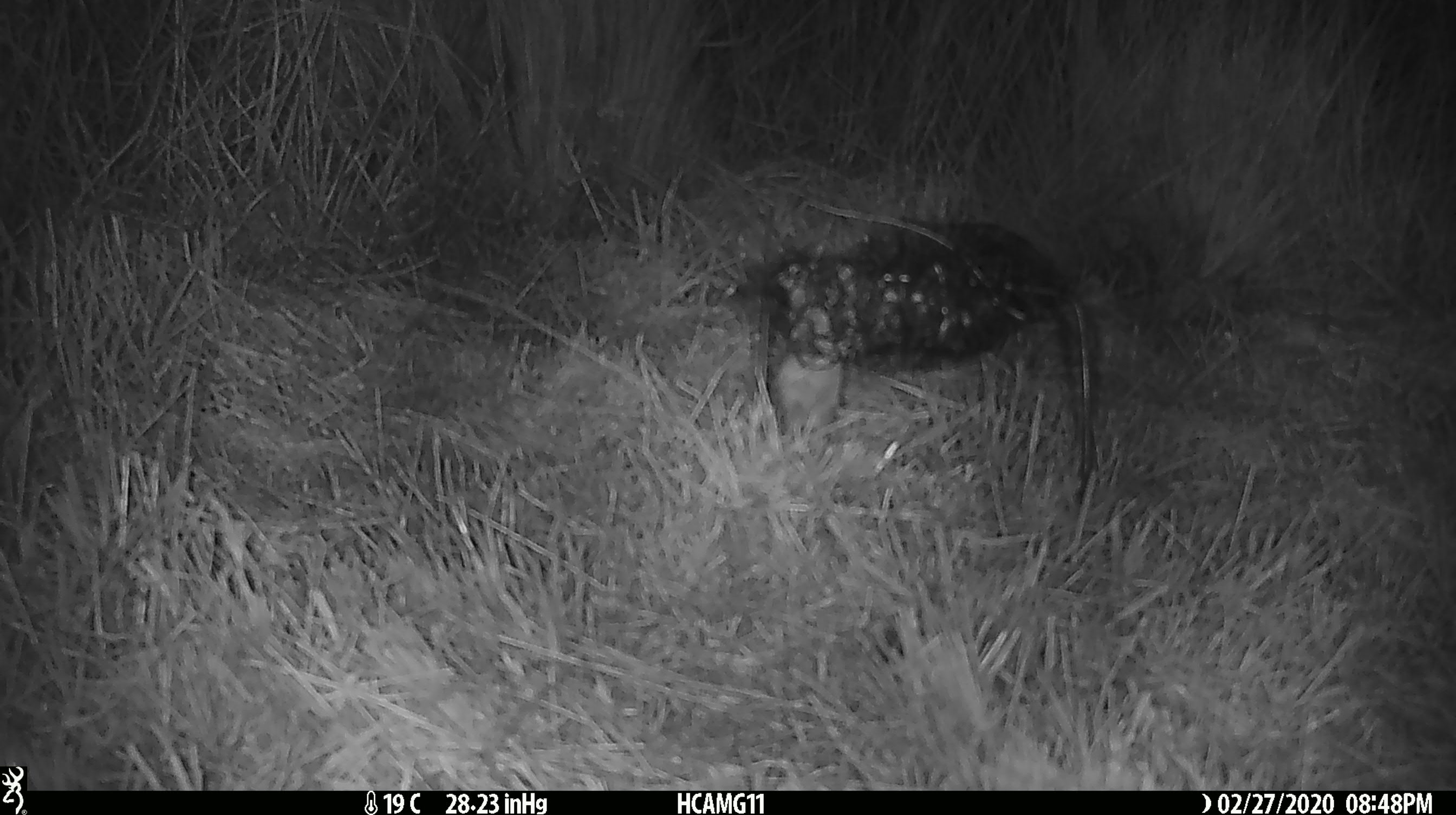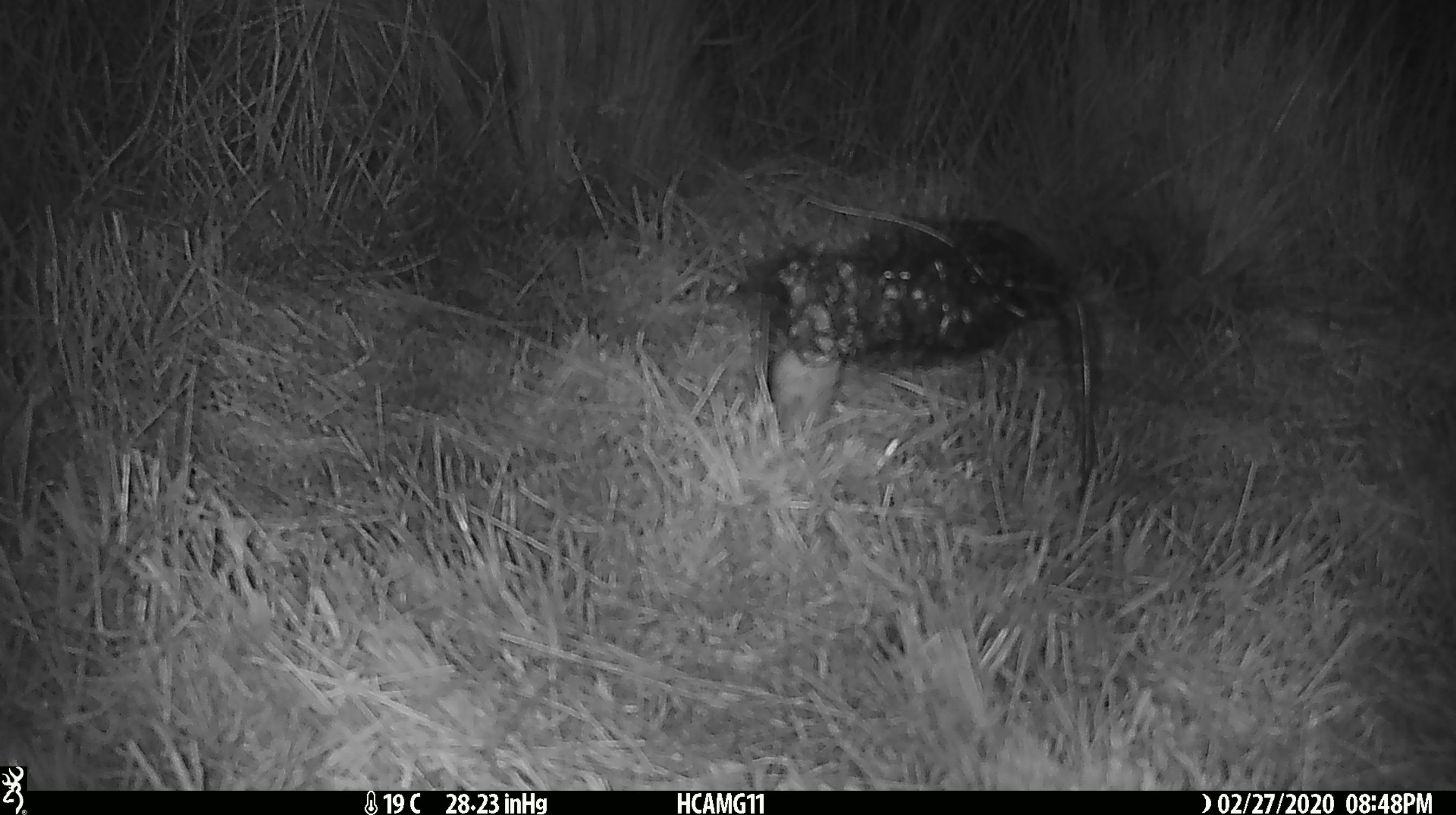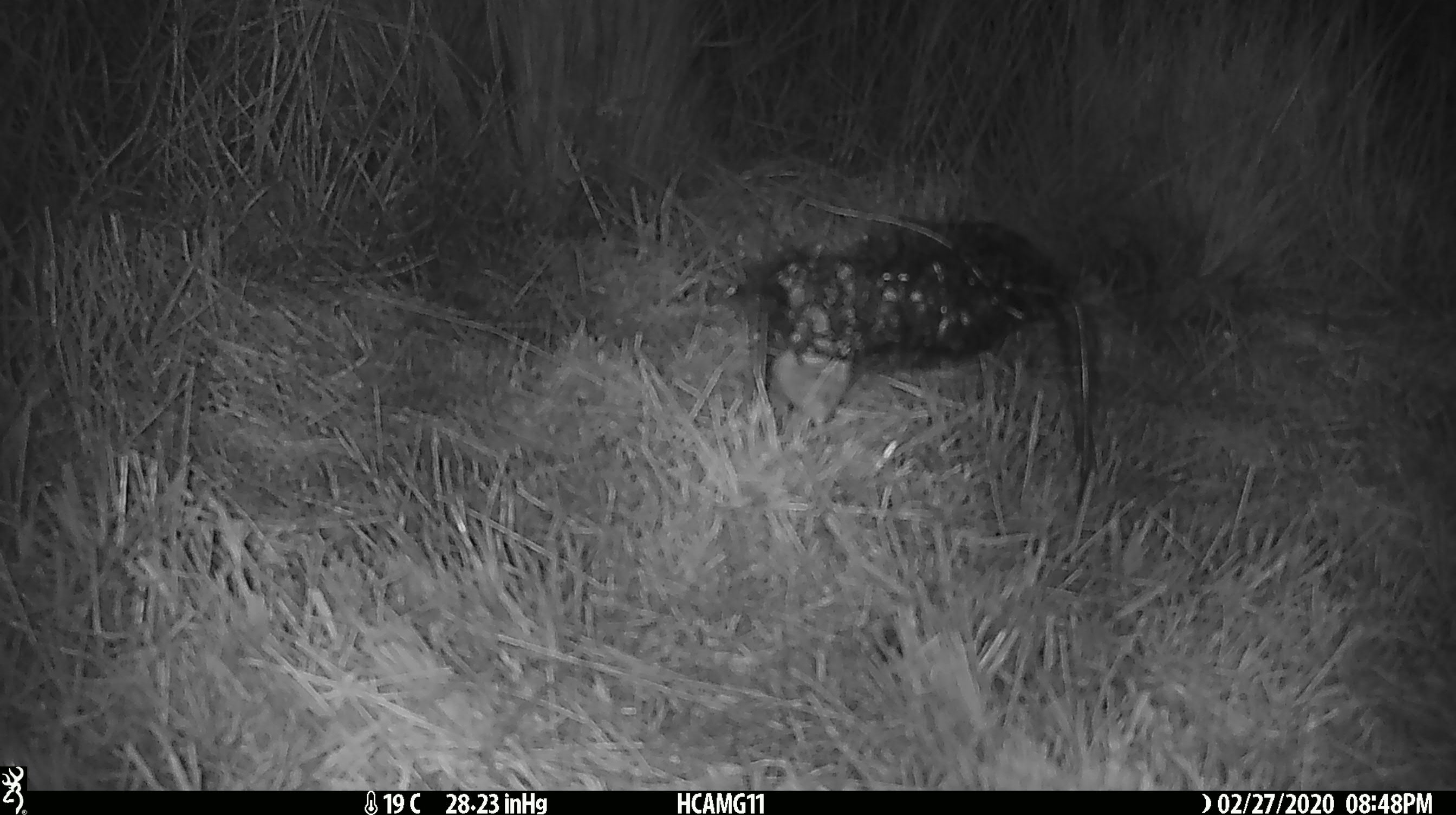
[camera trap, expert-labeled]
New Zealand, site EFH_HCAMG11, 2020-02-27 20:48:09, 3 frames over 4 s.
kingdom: Animalia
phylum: Chordata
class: Mammalia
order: Rodentia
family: Muridae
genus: Mus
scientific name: Mus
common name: mouse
Mouse (Mus).